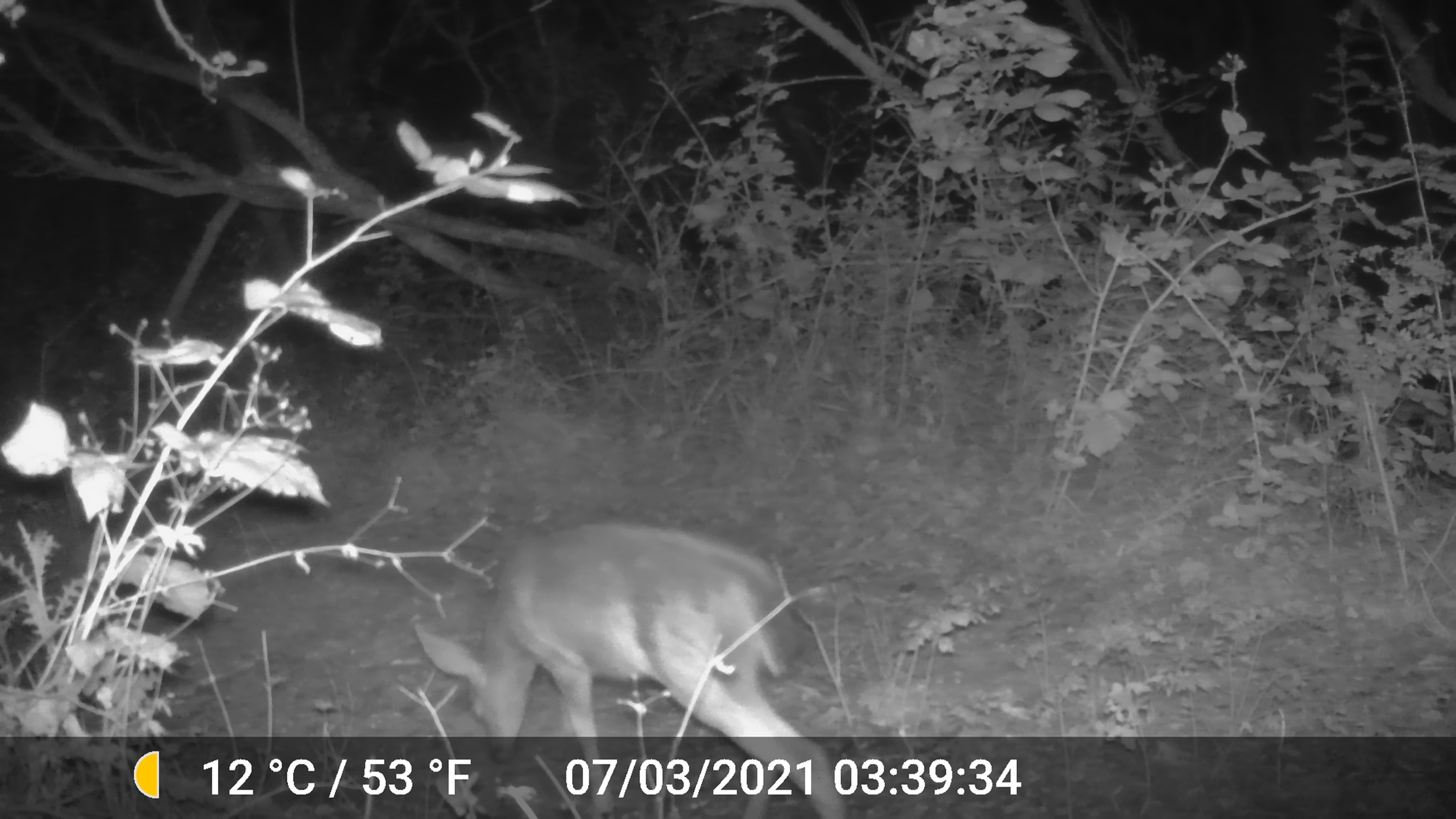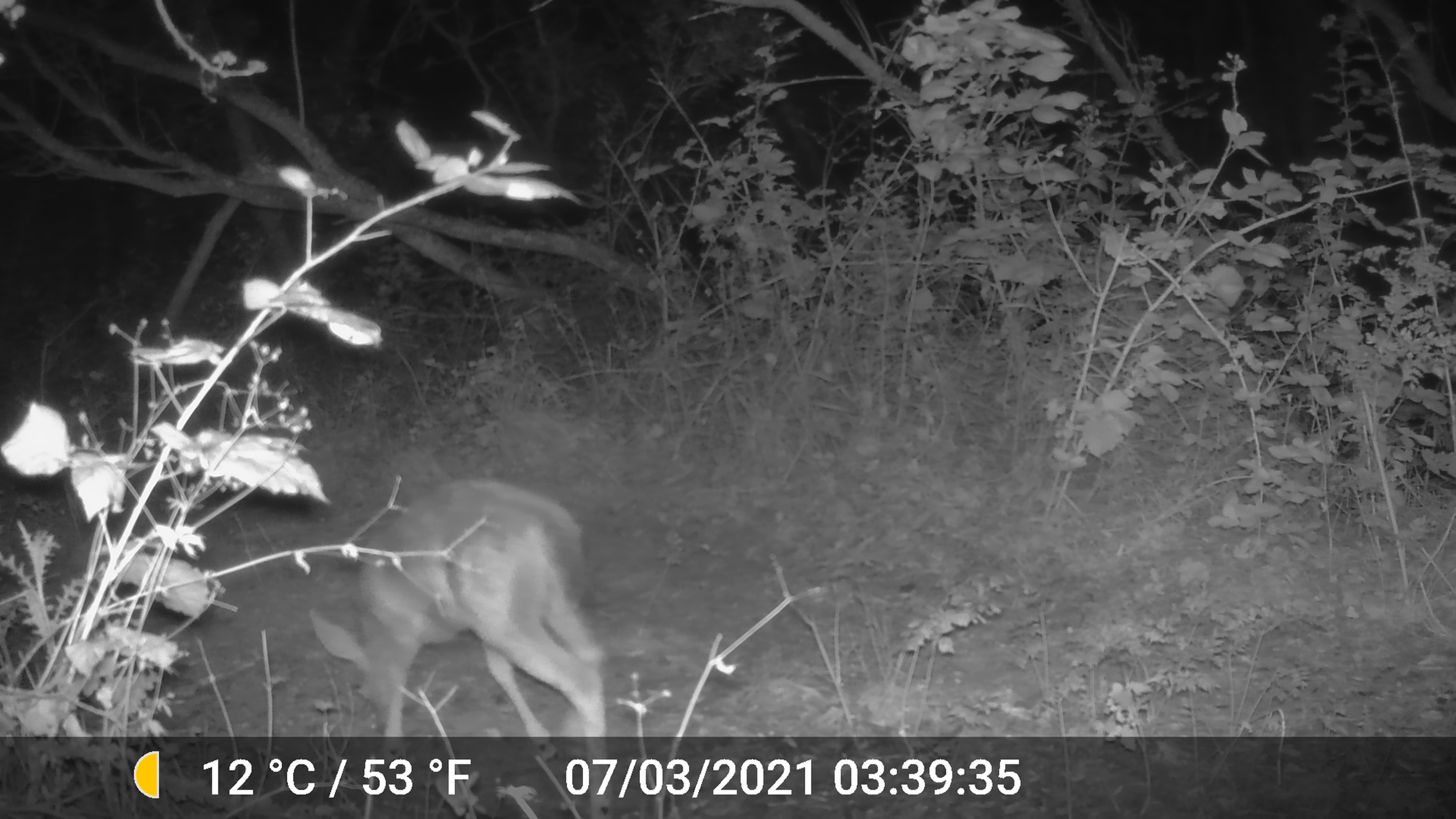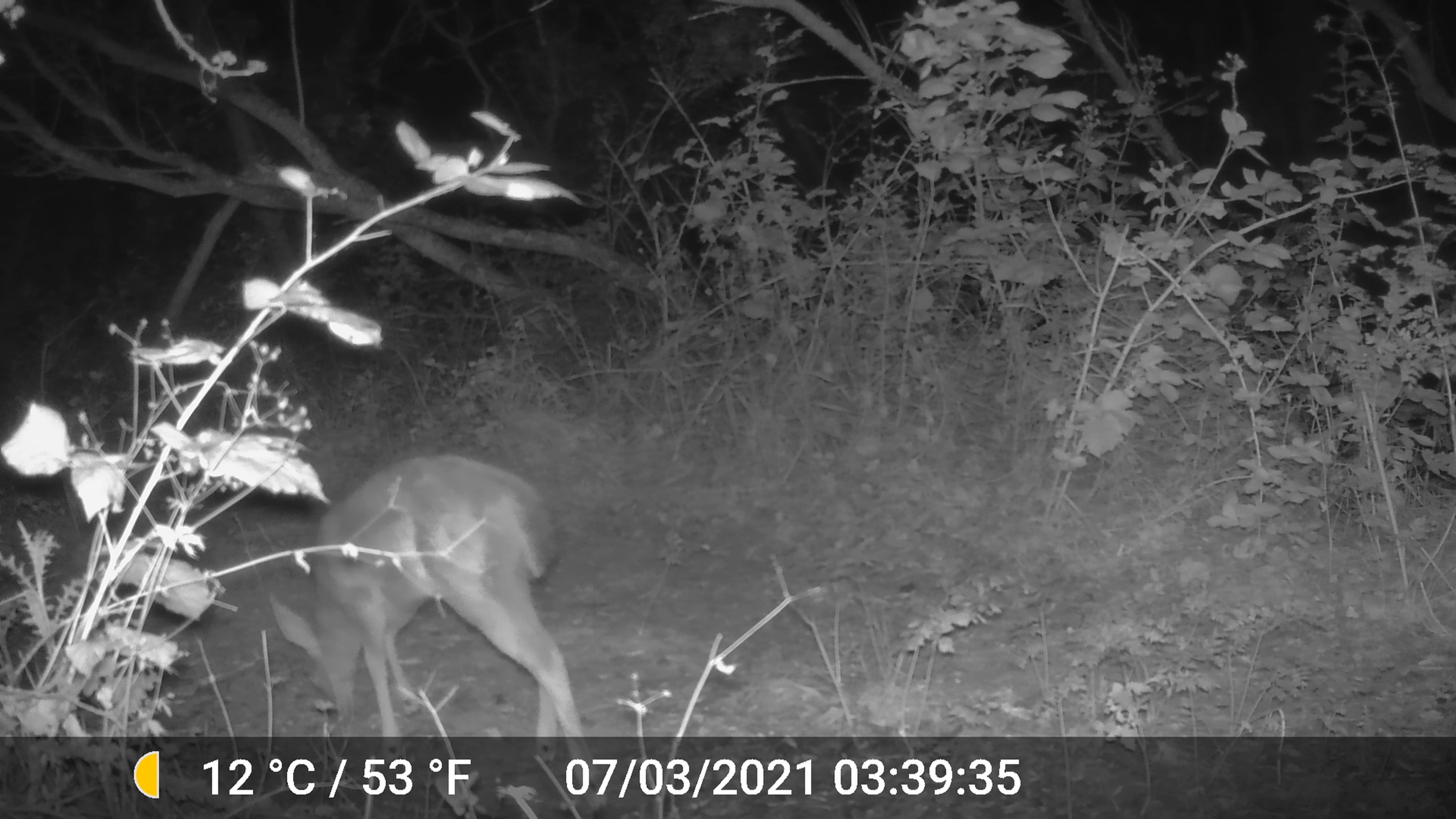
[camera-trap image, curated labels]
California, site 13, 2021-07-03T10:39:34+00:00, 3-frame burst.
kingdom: Animalia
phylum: Chordata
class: Mammalia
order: Artiodactyla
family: Cervidae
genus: Odocoileus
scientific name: Odocoileus hemionus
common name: mule deer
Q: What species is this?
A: Mule deer (Odocoileus hemionus).